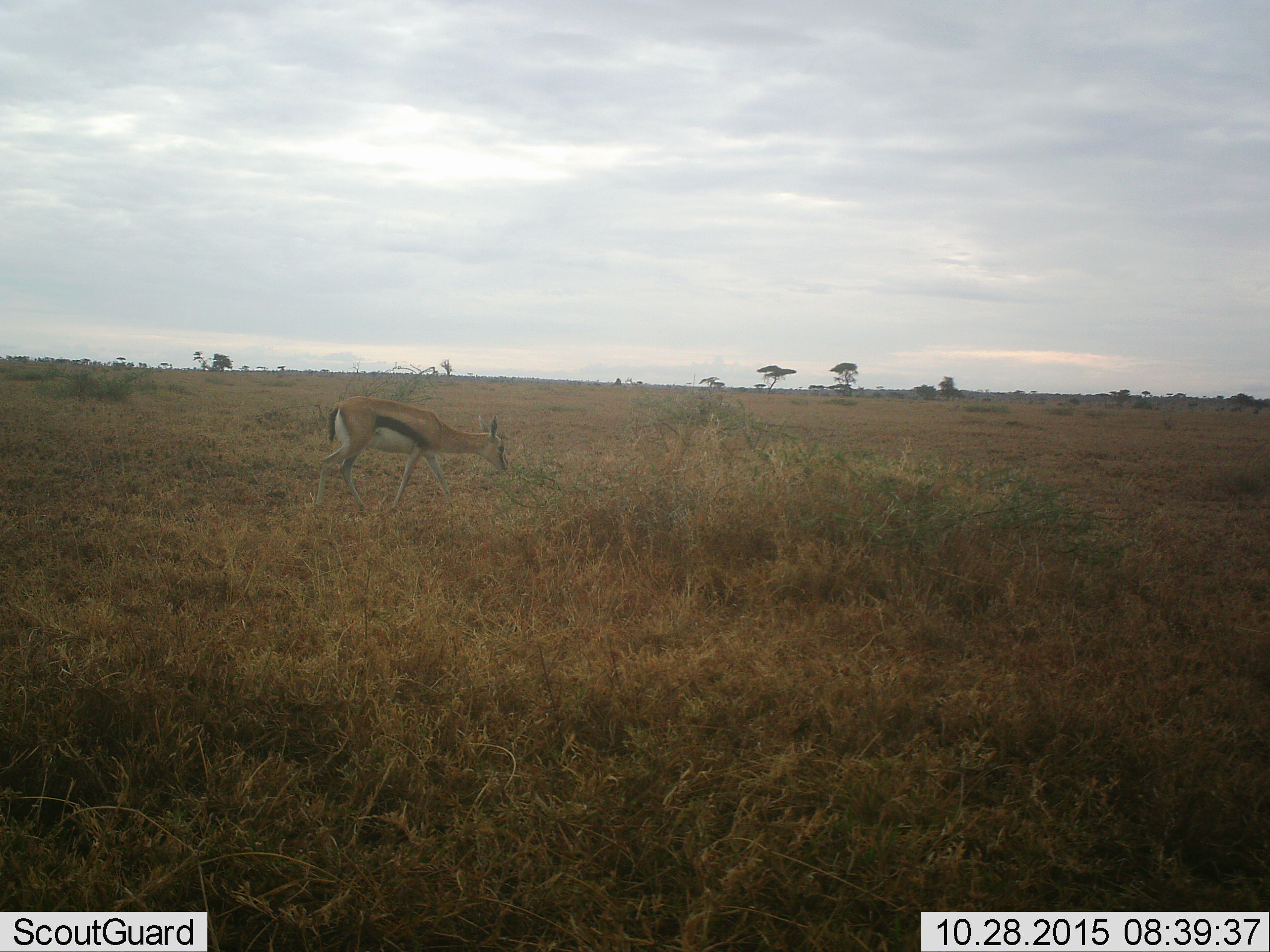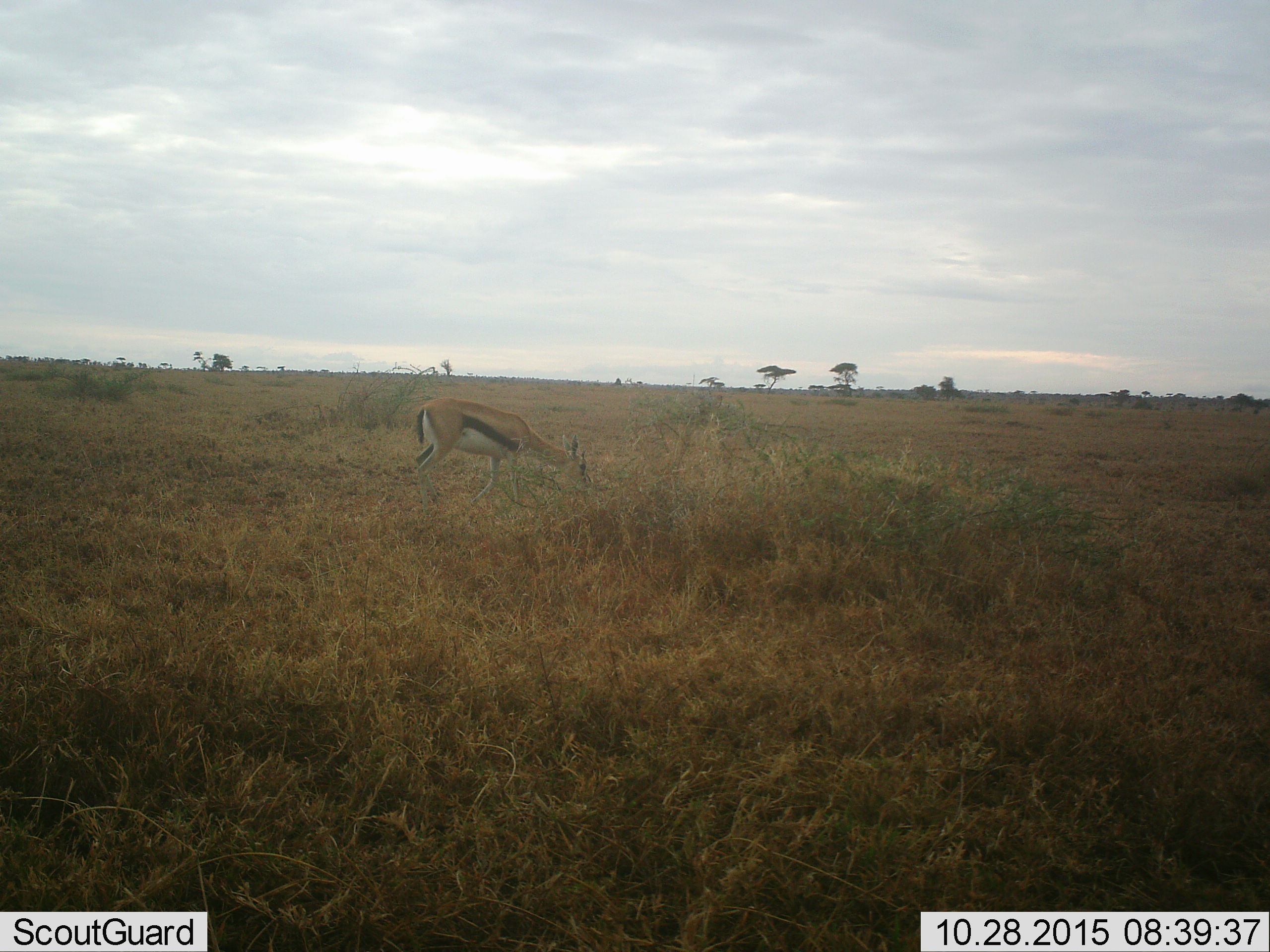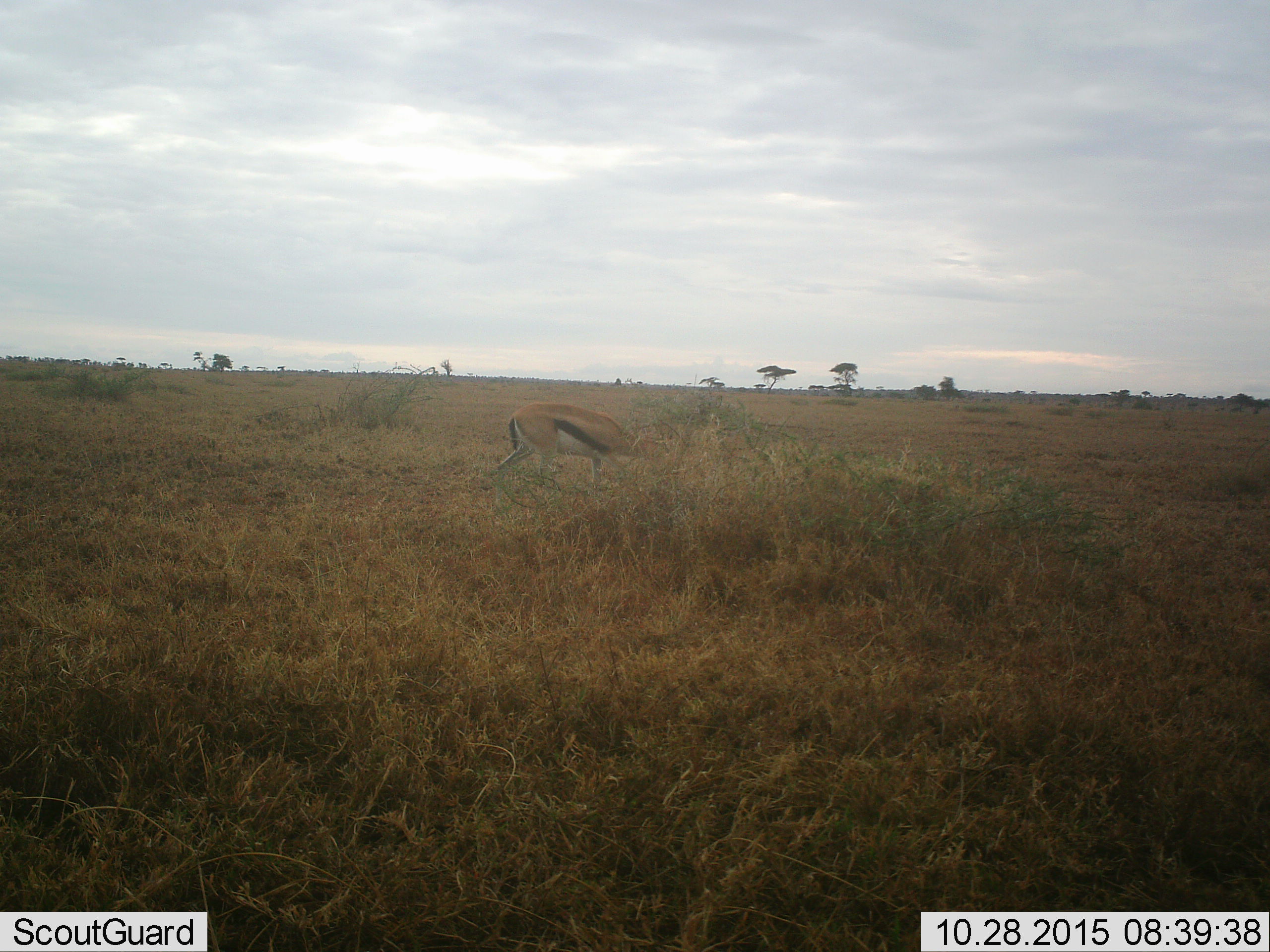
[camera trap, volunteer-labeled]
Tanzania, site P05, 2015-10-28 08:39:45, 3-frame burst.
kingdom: Animalia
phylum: Chordata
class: Mammalia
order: Artiodactyla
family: Bovidae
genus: Eudorcas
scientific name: Eudorcas thomsonii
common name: thomson's gazelle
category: gazellethomsons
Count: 1.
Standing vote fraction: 0%.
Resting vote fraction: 0%.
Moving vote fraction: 100%.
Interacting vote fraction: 0%.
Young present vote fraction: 0%.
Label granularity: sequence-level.